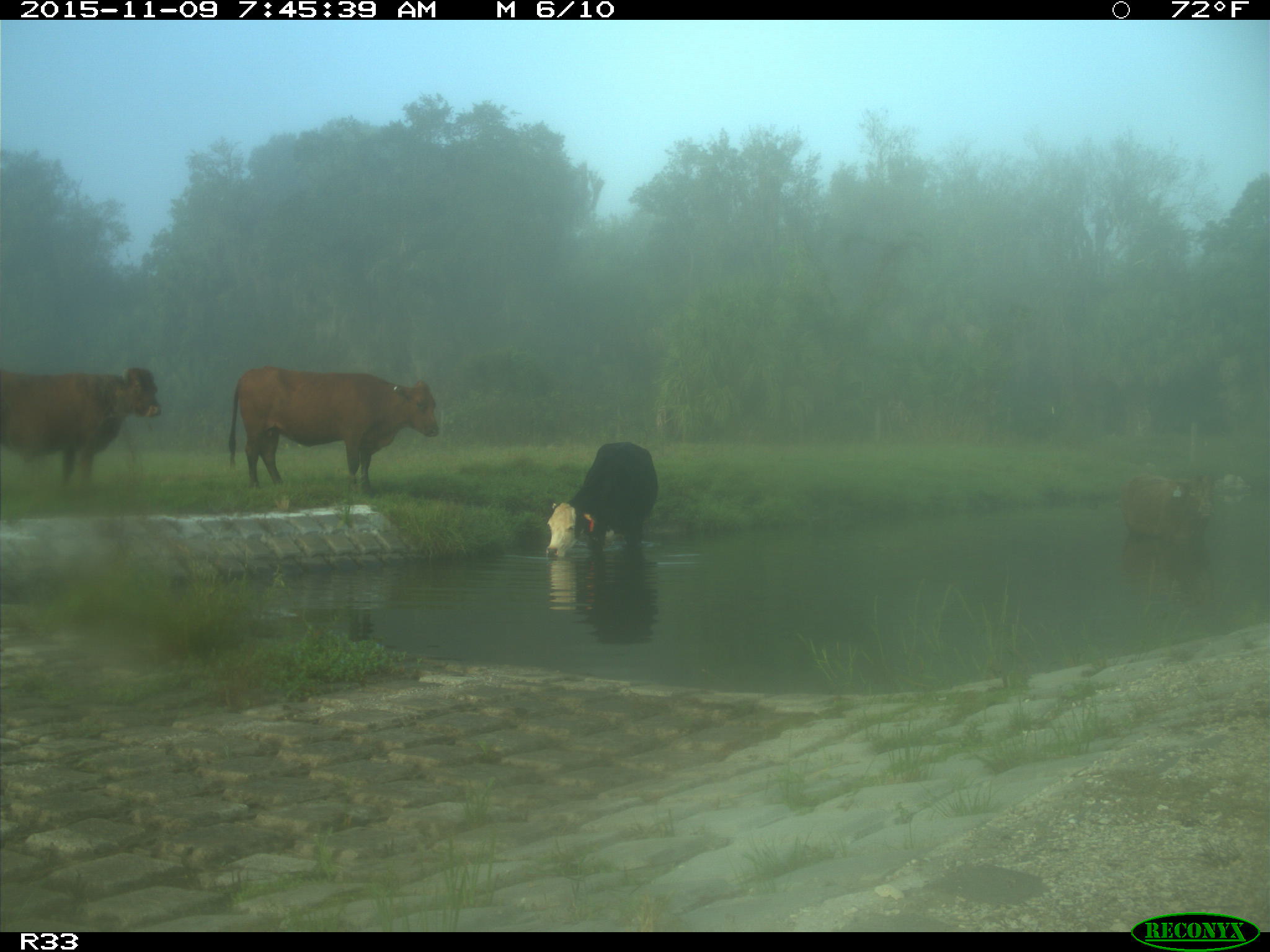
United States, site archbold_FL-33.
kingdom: Animalia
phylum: Chordata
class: Mammalia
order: Artiodactyla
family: Bovidae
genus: Bos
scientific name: Bos taurus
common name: domestic cow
Bos taurus (domestic cow).